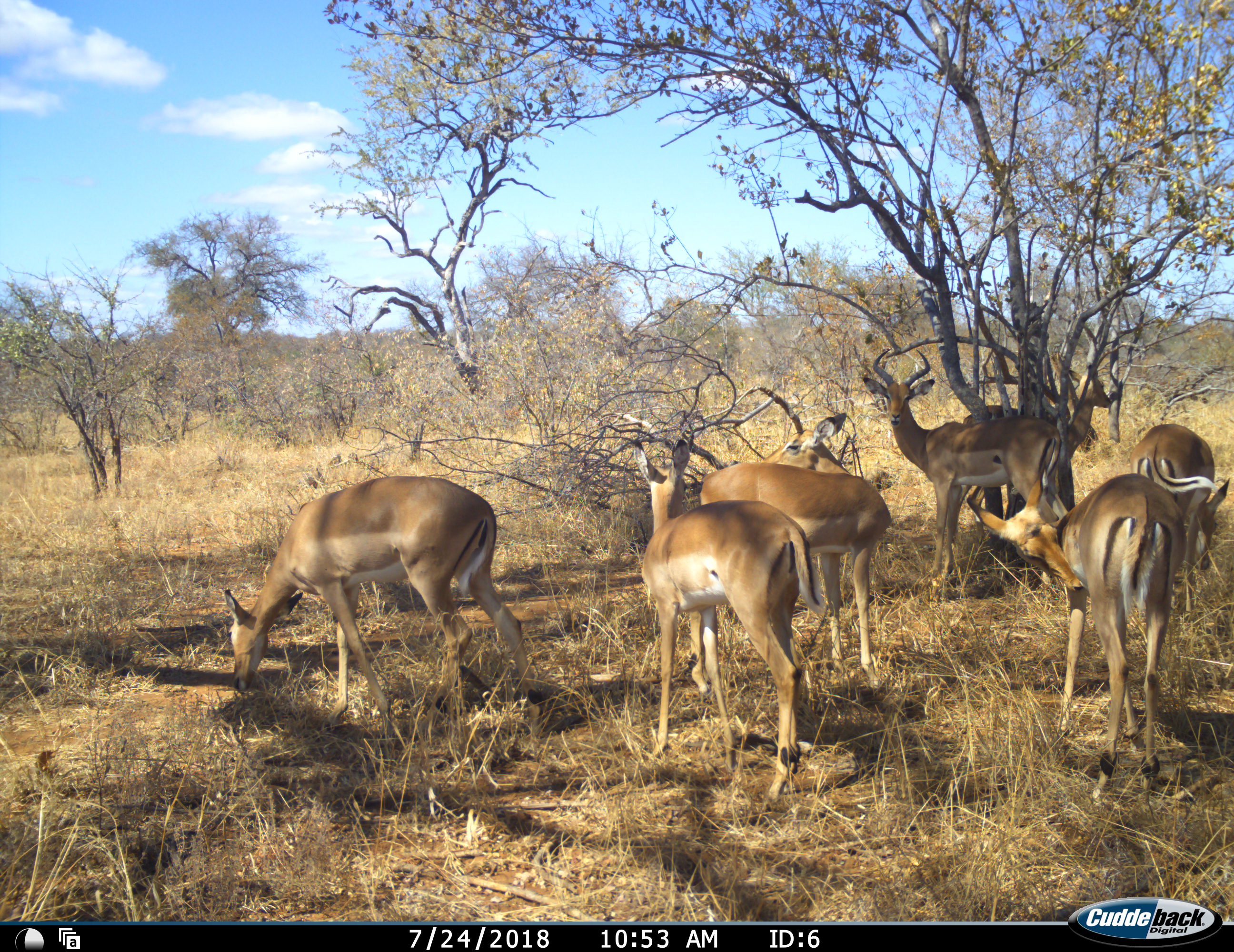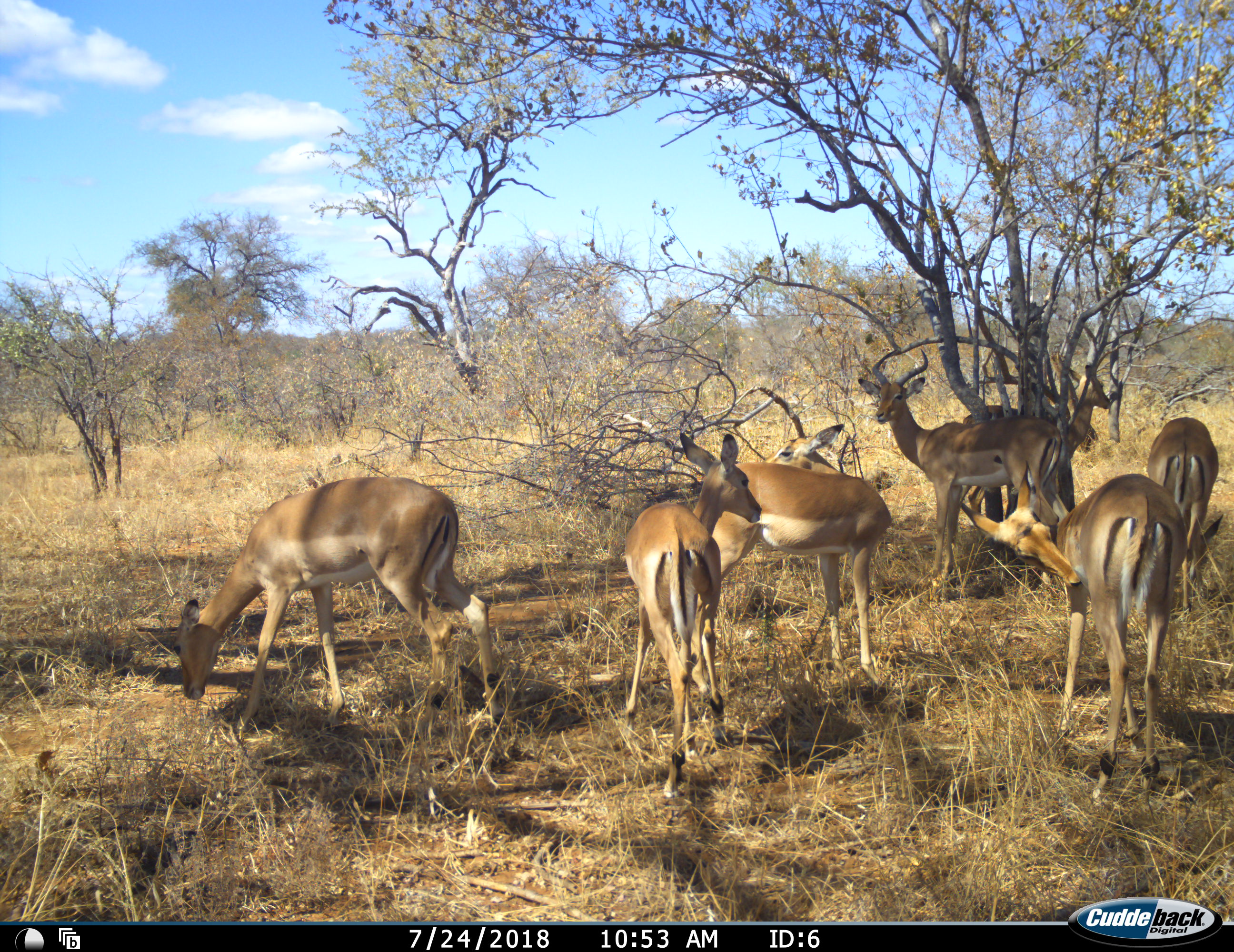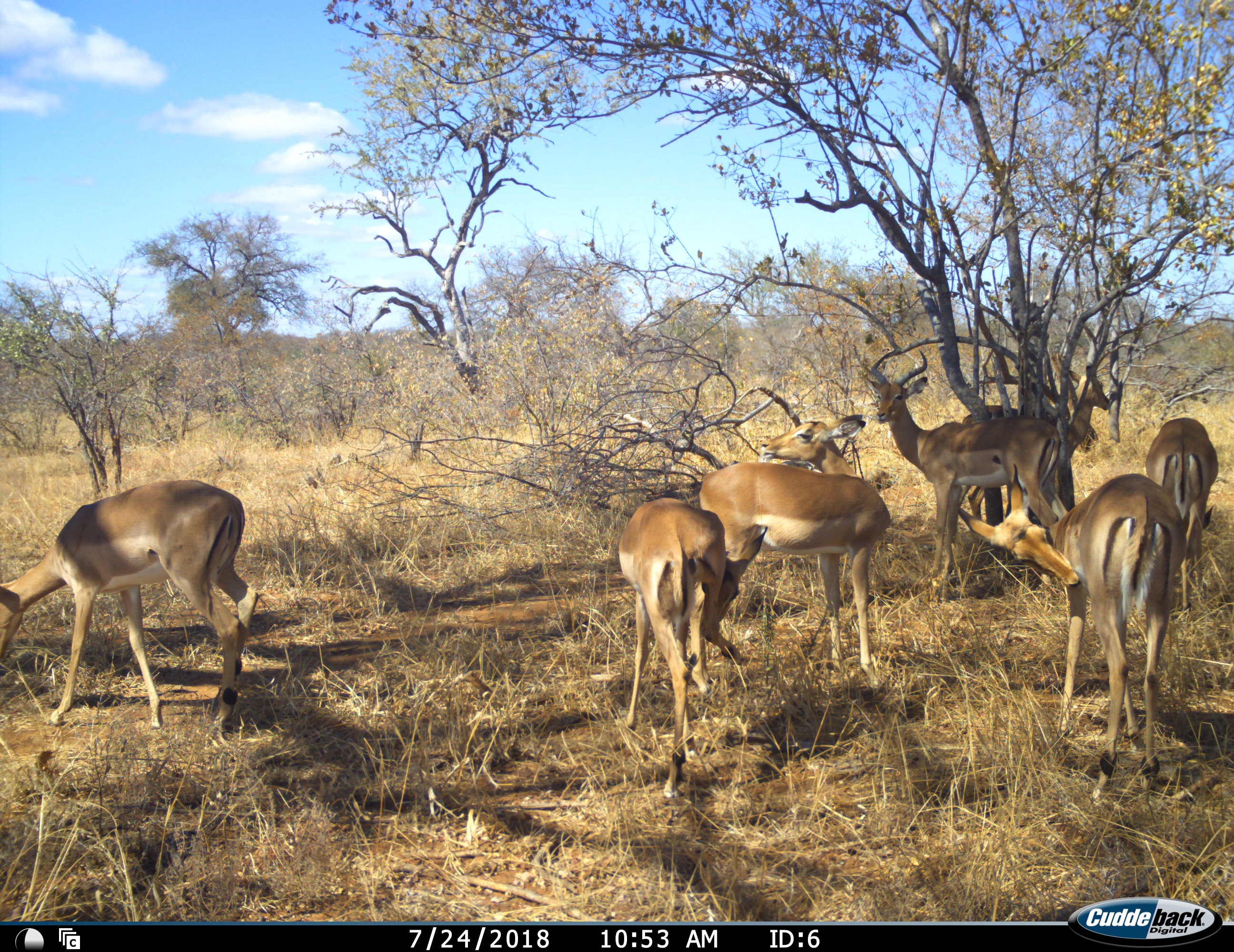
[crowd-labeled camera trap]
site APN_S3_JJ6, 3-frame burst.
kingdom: Animalia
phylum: Chordata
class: Mammalia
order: Artiodactyla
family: Bovidae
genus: Aepyceros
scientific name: Aepyceros melampus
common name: impala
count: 7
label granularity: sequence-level